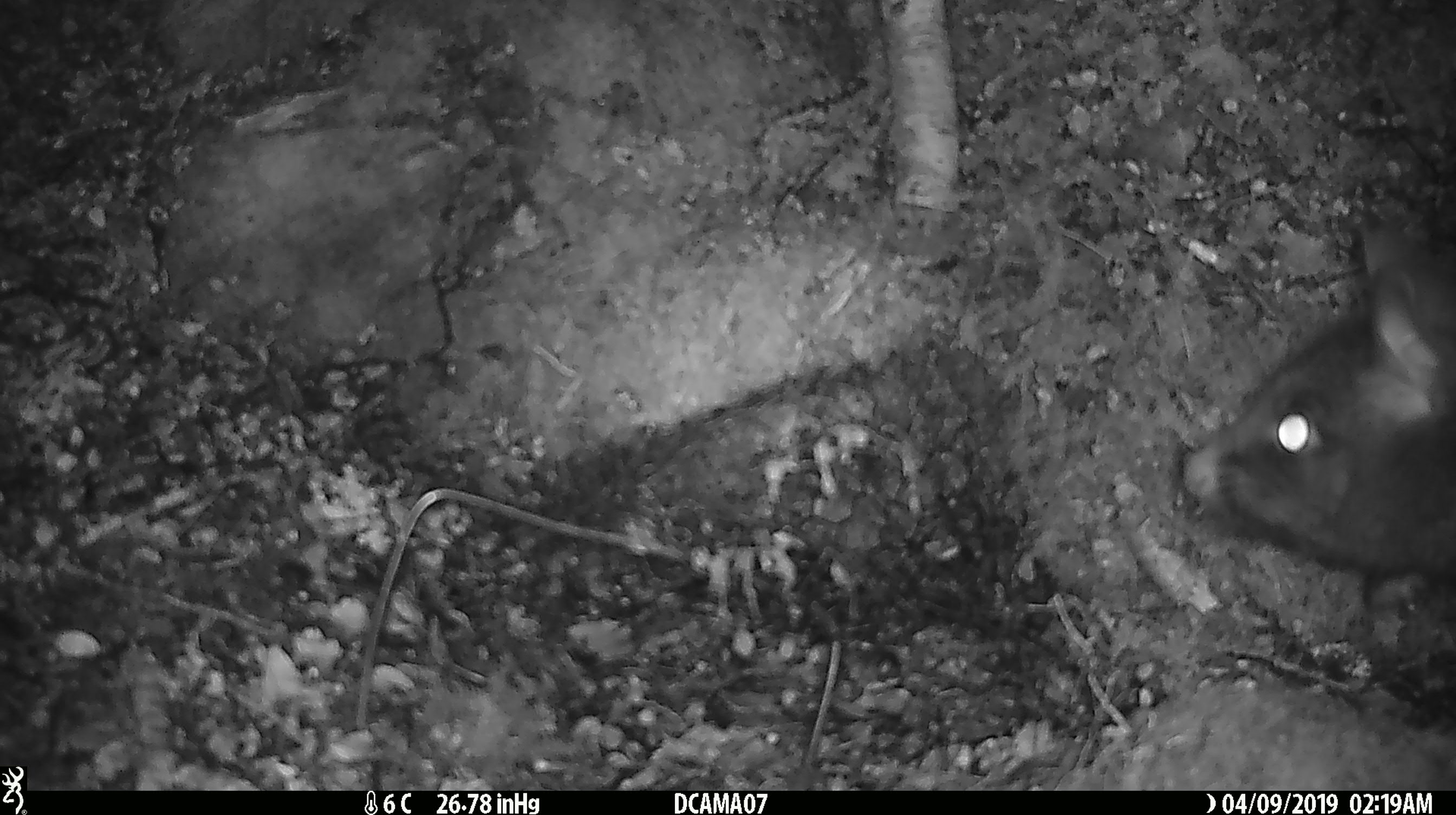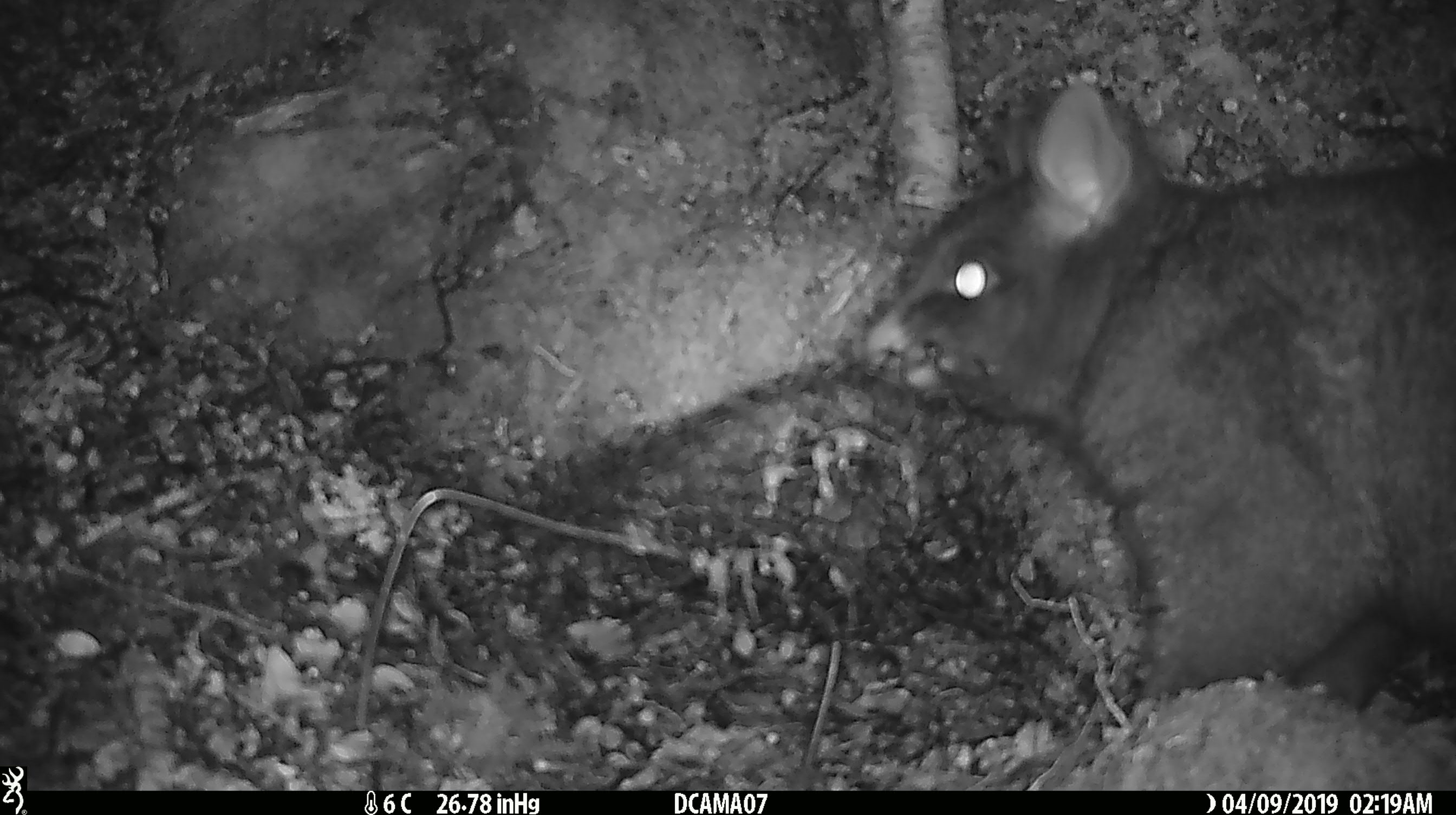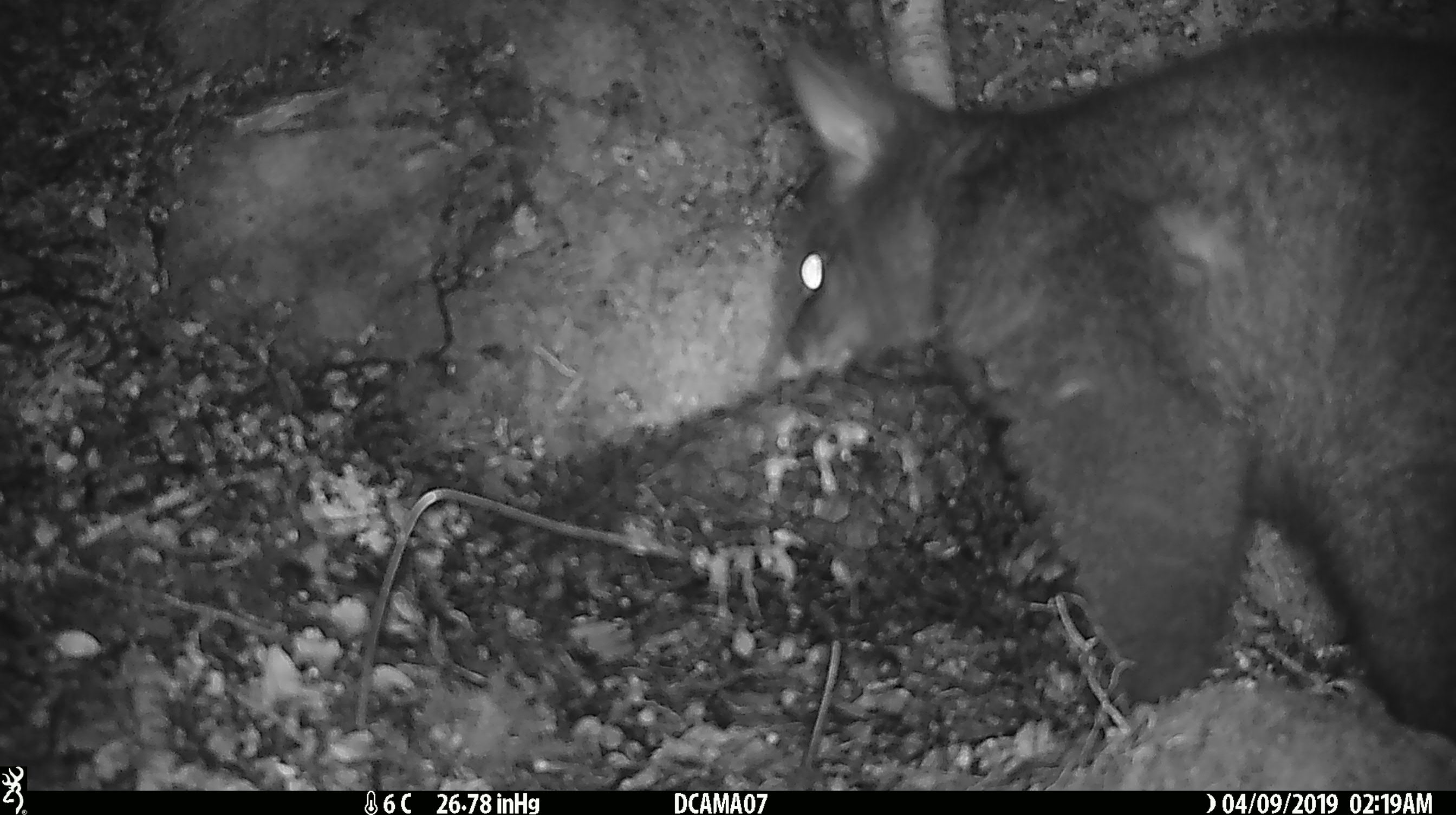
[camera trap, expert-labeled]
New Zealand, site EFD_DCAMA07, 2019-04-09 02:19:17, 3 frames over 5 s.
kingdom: Animalia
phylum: Chordata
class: Mammalia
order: Diprotodontia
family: Phalangeridae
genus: Trichosurus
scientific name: Trichosurus vulpecula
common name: common brushtail possum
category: possum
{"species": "possum (common brushtail possum) (Trichosurus vulpecula)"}